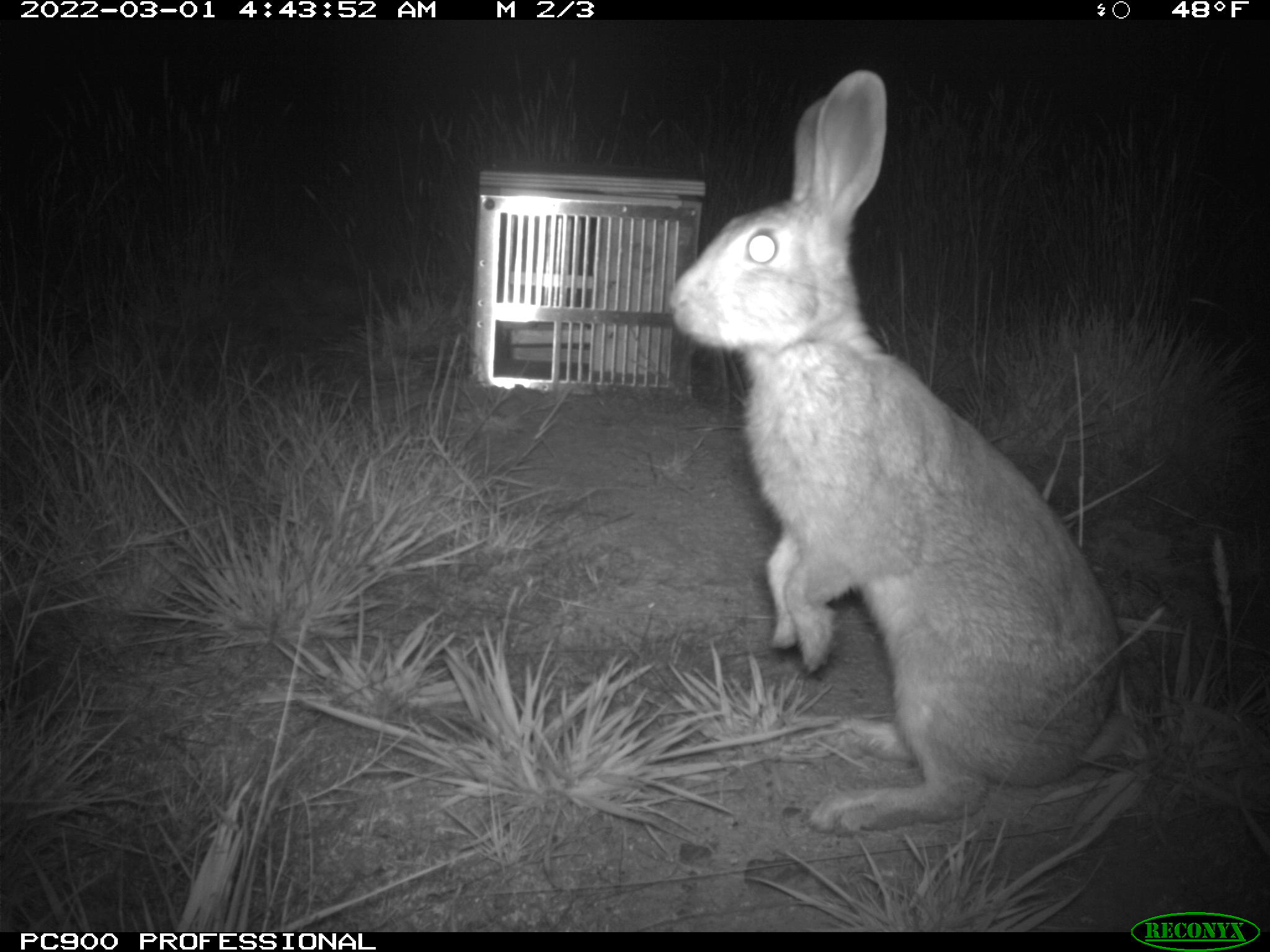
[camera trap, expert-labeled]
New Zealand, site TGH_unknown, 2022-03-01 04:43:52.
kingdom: Animalia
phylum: Chordata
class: Mammalia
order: Lagomorpha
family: Leporidae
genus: Oryctolagus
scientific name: Oryctolagus cuniculus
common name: european rabbit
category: rabbit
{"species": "rabbit (european rabbit) (Oryctolagus cuniculus)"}